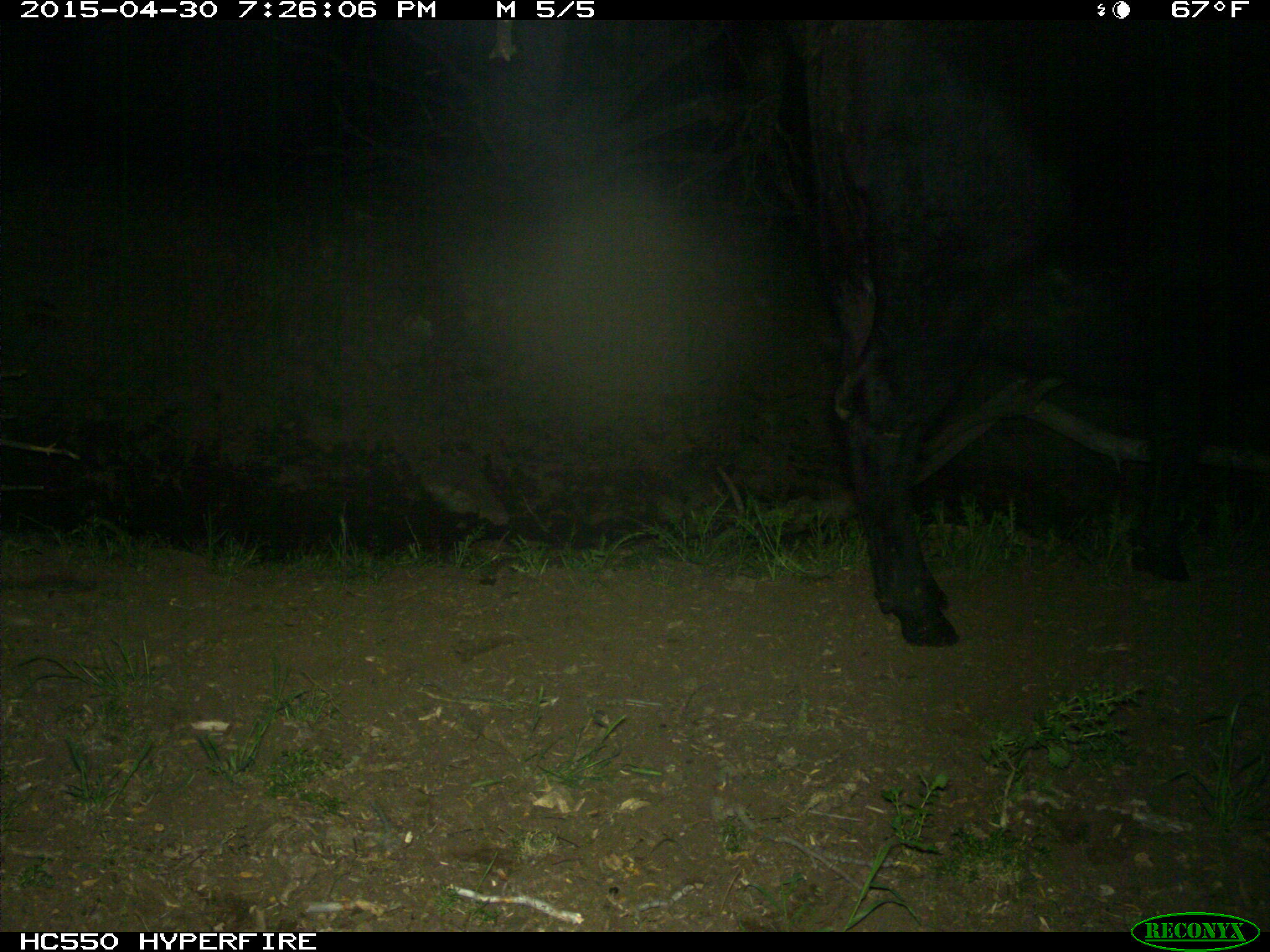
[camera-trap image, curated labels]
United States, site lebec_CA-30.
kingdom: Animalia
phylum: Chordata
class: Mammalia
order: Artiodactyla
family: Bovidae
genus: Bos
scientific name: Bos taurus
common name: domestic cow